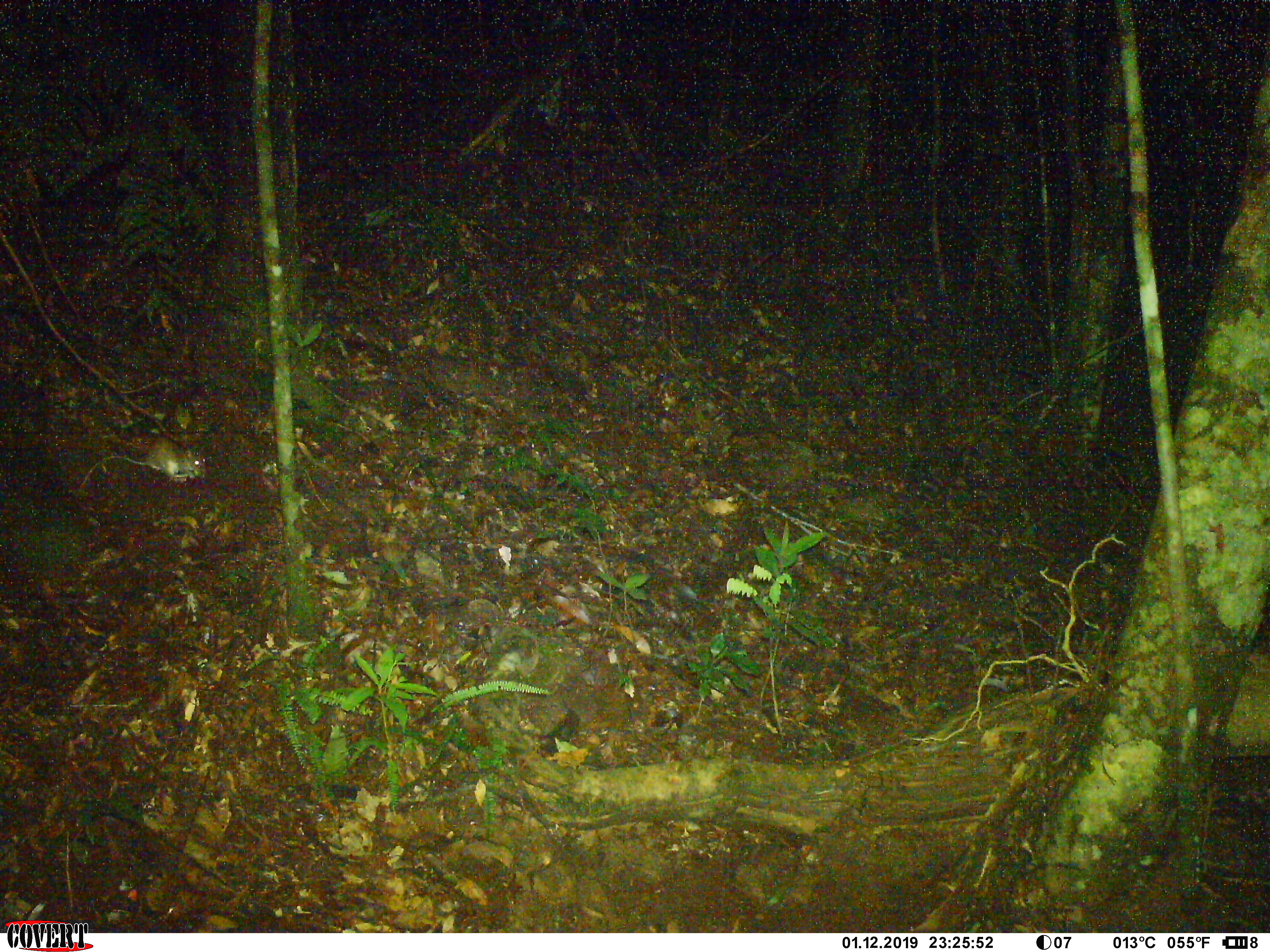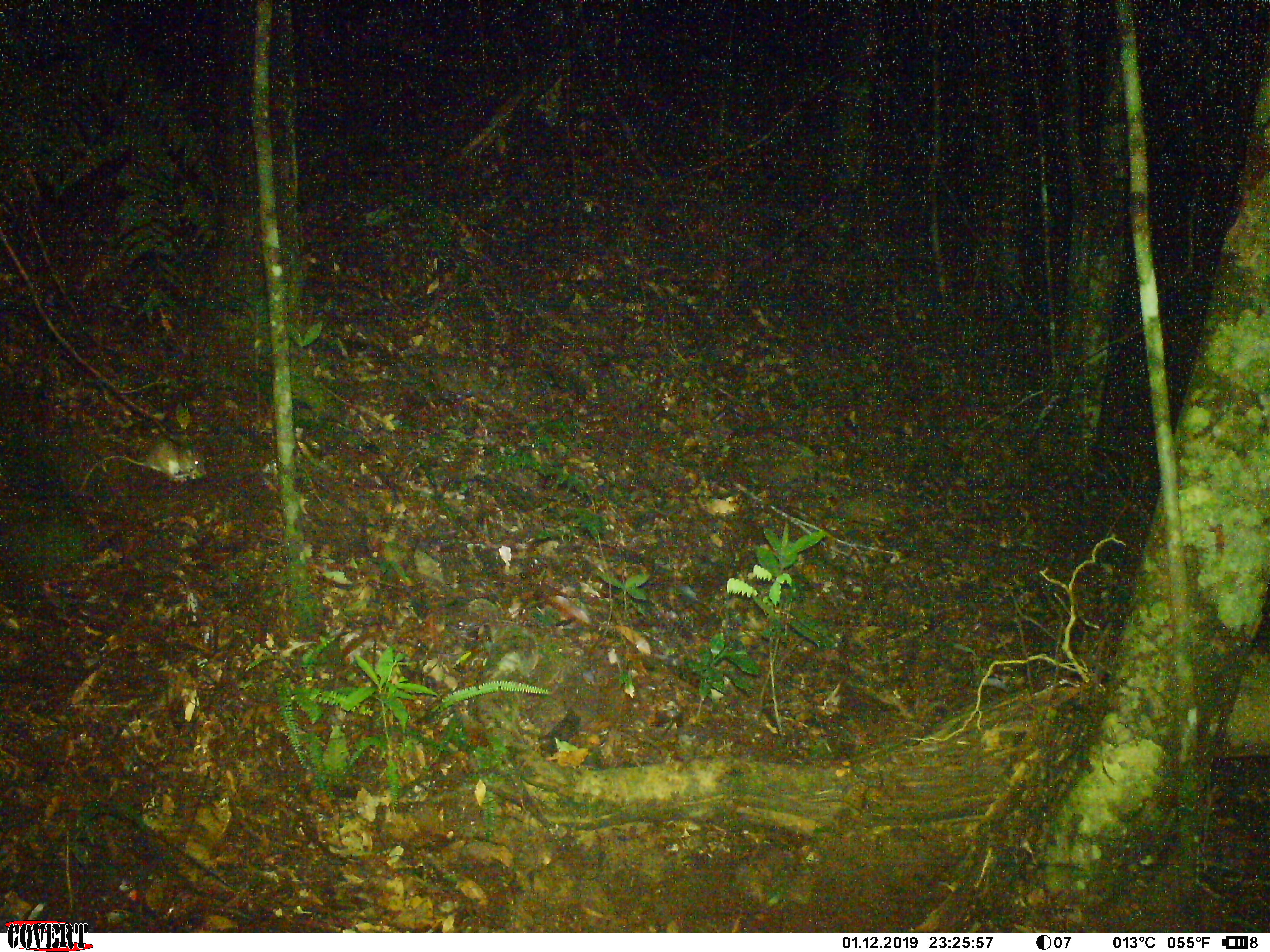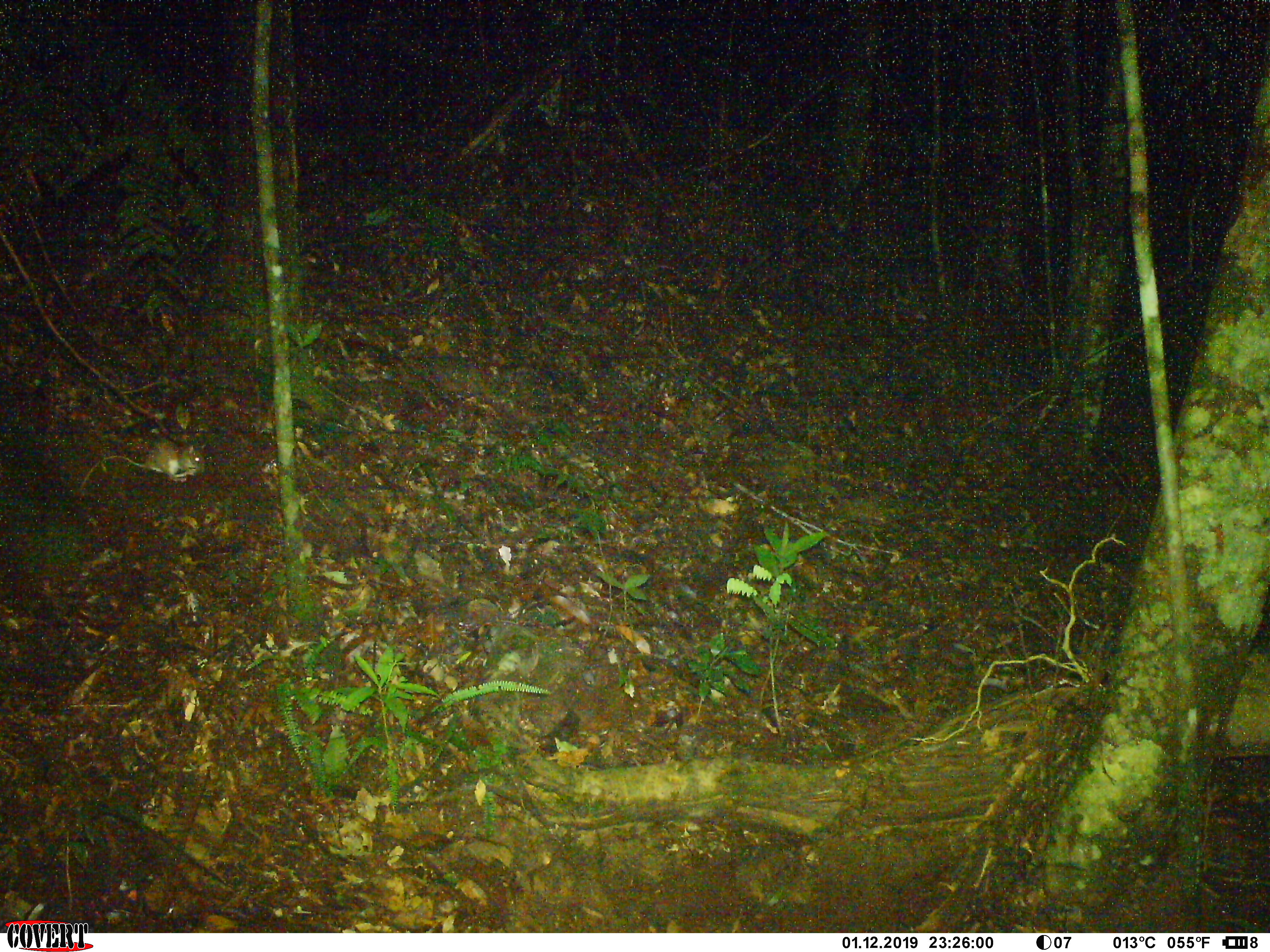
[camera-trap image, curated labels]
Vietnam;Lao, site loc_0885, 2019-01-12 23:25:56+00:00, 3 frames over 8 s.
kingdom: Animalia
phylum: Chordata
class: Mammalia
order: Rodentia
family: Muridae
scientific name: Muridae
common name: old-world mice and rats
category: unidentified murid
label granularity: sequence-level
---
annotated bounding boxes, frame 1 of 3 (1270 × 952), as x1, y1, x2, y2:
unidentified murid: 74, 434, 208, 499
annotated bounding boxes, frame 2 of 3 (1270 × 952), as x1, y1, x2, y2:
unidentified murid: 76, 427, 212, 487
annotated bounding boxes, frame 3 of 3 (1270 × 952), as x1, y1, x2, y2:
unidentified murid: 80, 435, 206, 484